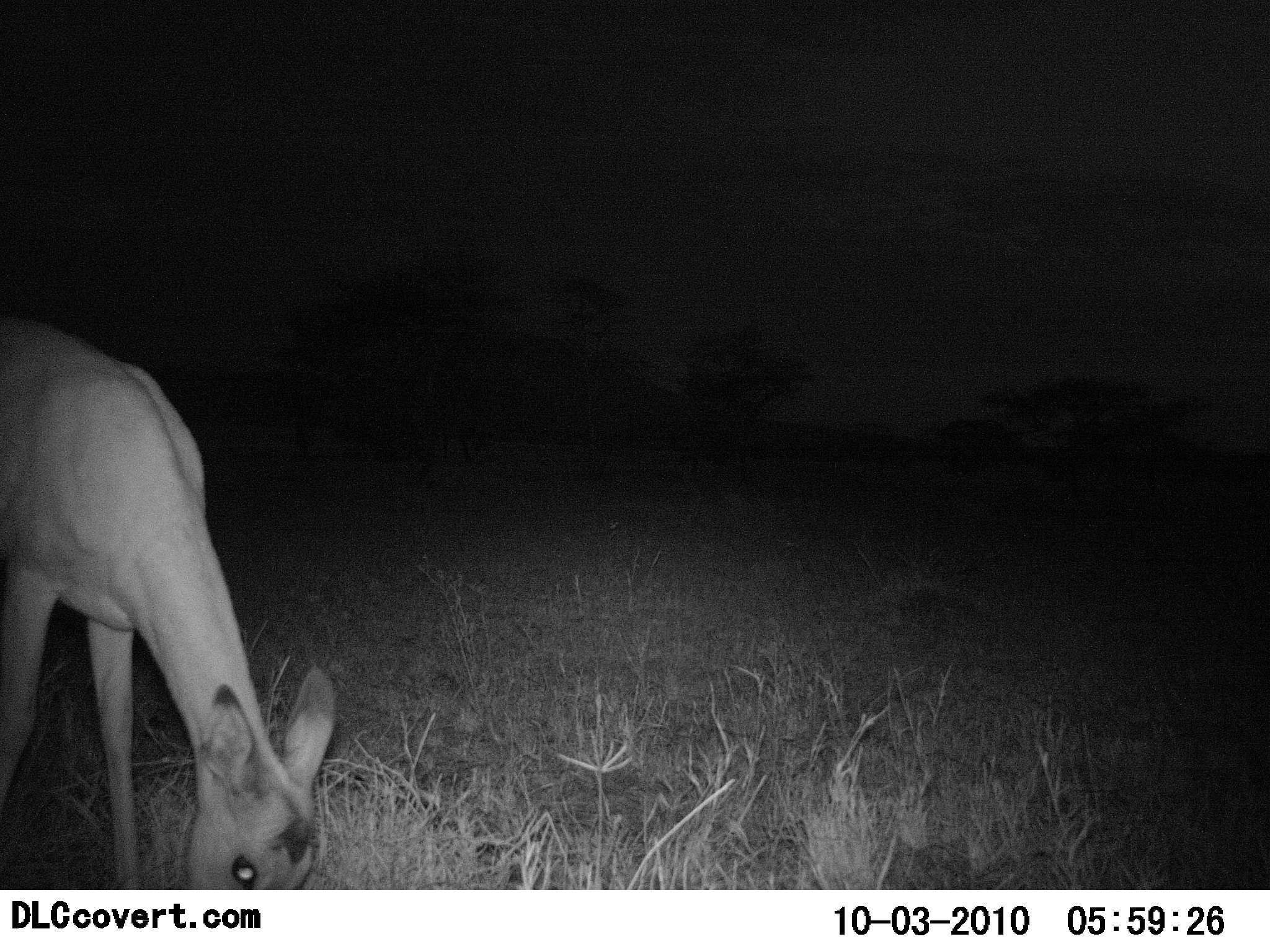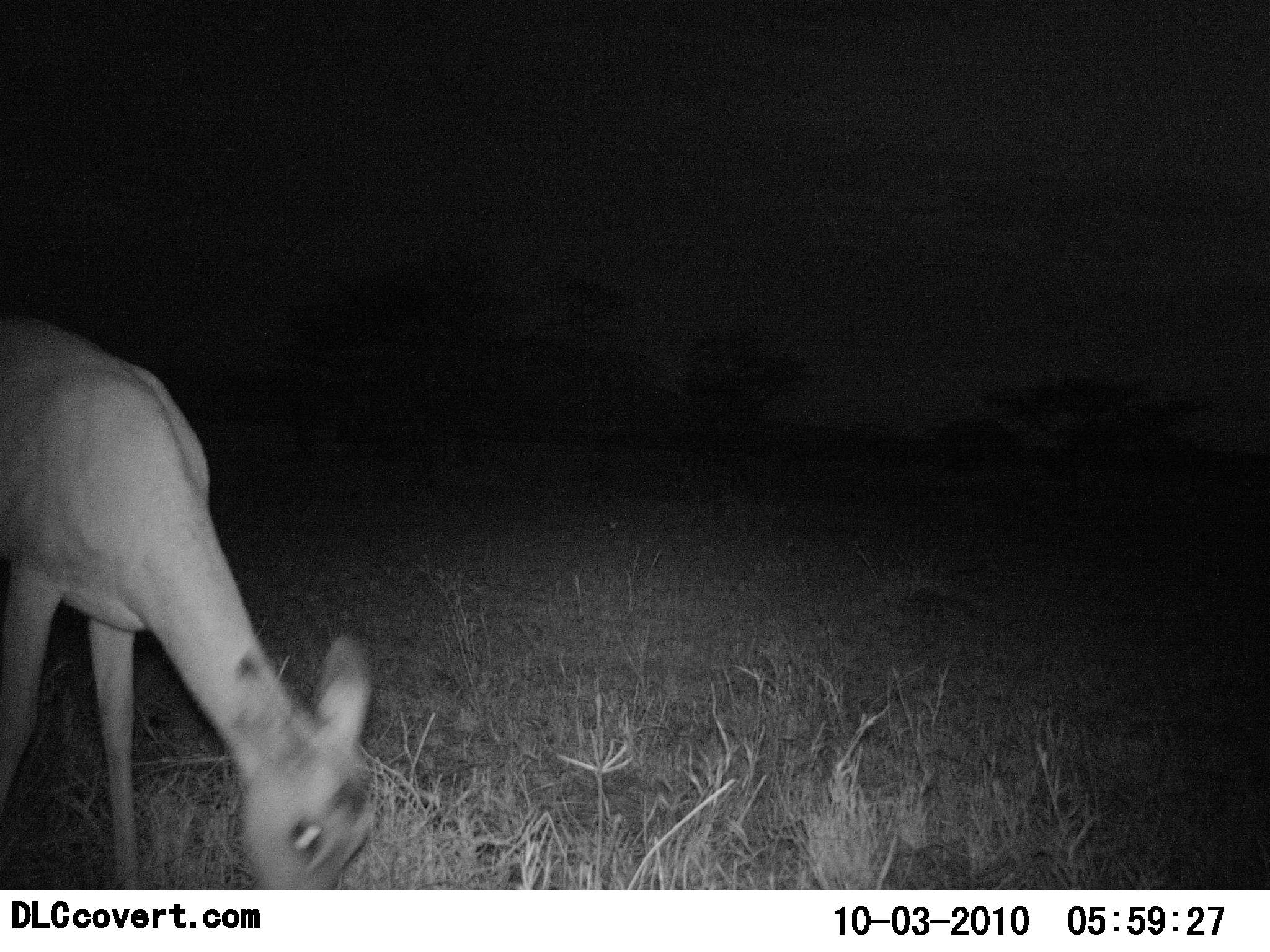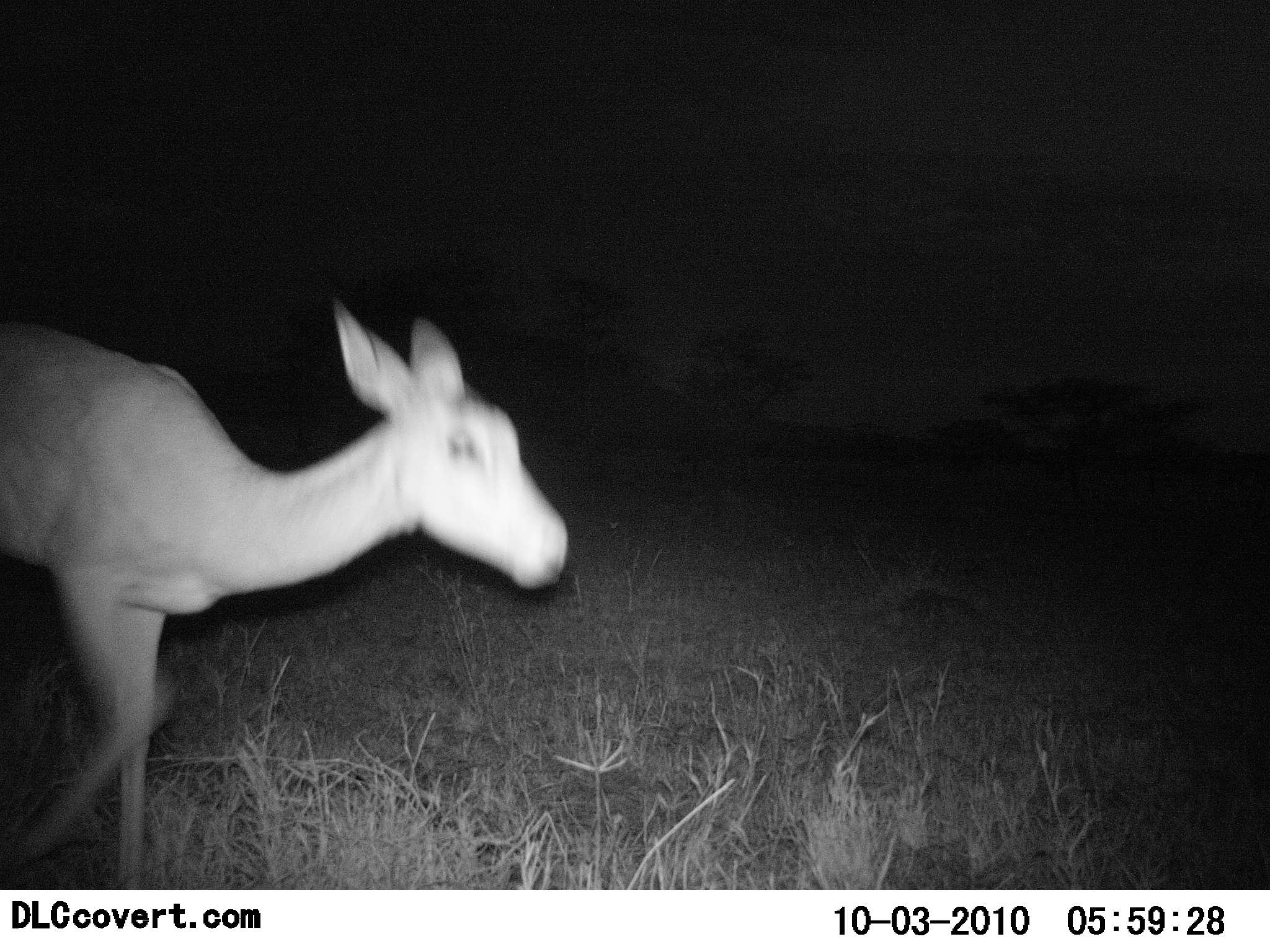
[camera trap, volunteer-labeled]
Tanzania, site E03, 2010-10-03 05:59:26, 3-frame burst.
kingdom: Animalia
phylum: Chordata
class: Mammalia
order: Artiodactyla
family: Bovidae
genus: Redunca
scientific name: Redunca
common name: reedbuck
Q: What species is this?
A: Reedbuck (Redunca).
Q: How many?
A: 1.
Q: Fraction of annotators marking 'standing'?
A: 33%.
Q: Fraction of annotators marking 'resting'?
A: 0%.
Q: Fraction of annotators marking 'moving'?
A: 33%.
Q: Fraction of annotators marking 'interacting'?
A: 0%.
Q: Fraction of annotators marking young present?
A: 0%.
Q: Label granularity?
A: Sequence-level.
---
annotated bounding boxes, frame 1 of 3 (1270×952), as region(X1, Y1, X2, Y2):
animal: region(0, 311, 339, 891)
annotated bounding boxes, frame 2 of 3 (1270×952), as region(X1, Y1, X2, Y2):
animal: region(0, 308, 376, 890)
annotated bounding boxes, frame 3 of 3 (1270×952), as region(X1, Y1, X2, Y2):
animal: region(1, 298, 571, 889)